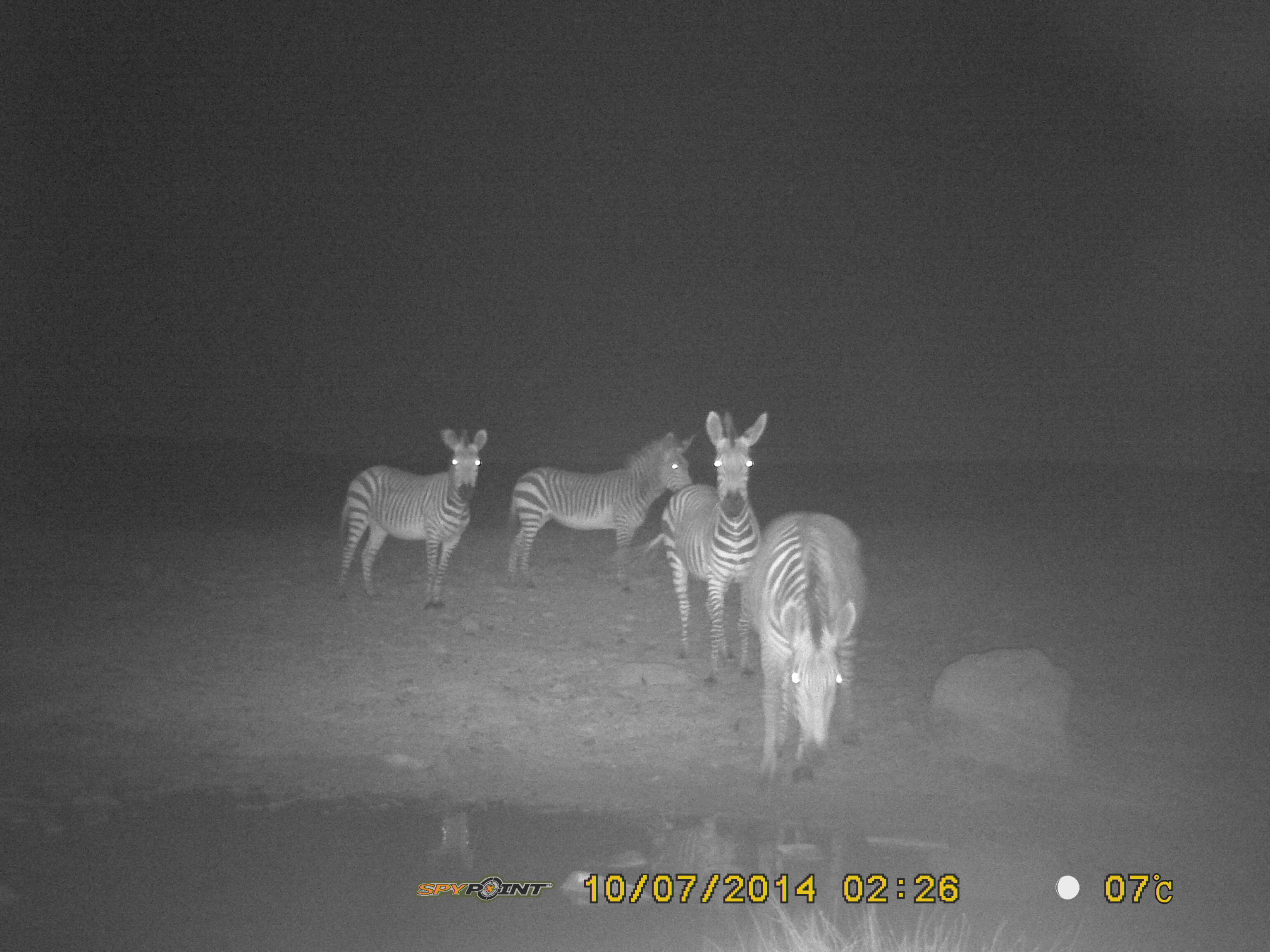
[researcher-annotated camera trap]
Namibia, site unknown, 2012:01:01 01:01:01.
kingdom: Animalia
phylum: Chordata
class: Mammalia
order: Perissodactyla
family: Equidae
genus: Equus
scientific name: Equus zebra hartmannae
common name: hartmann's mountain zebra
Equus zebra hartmannae (hartmann's mountain zebra).